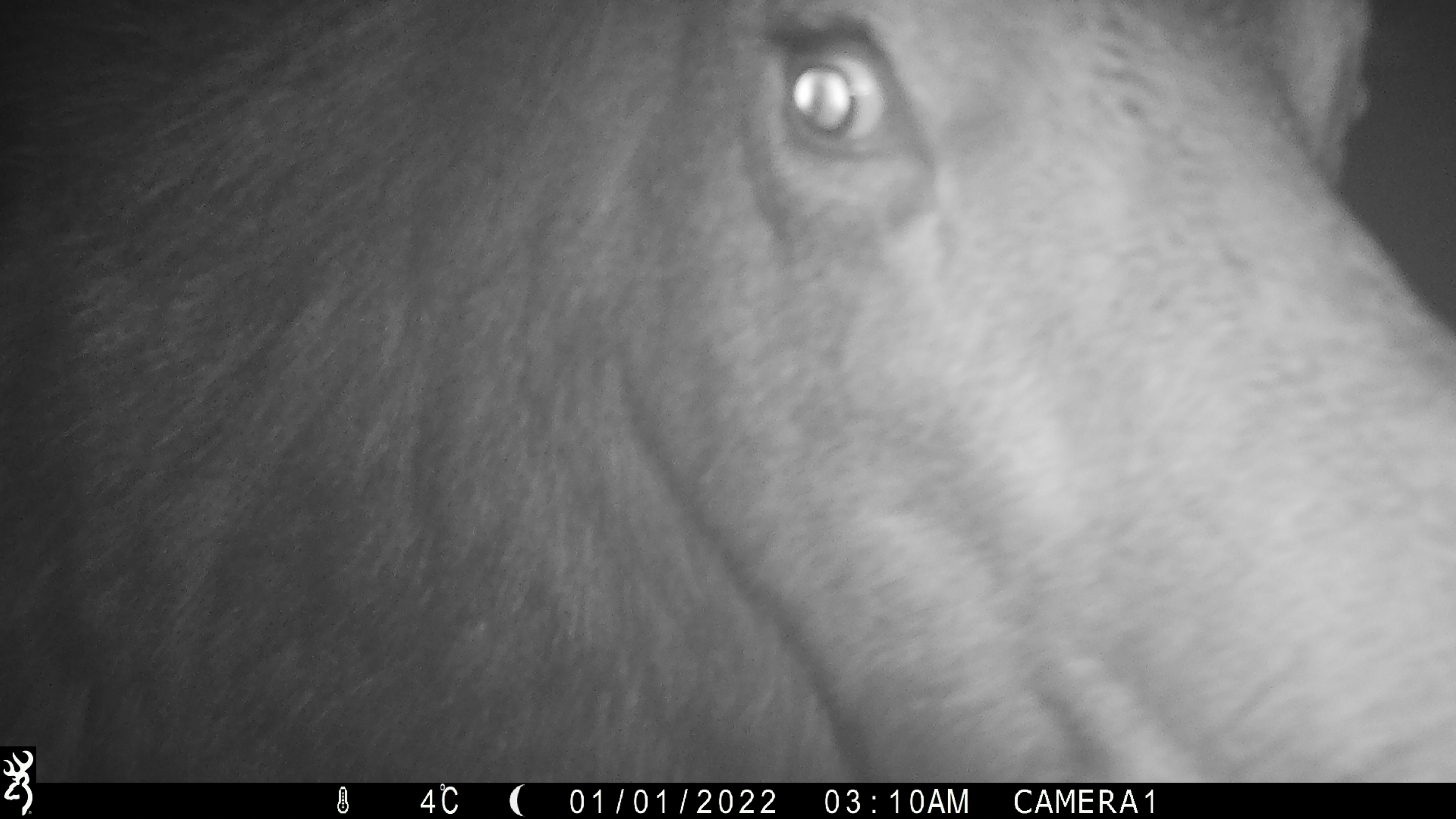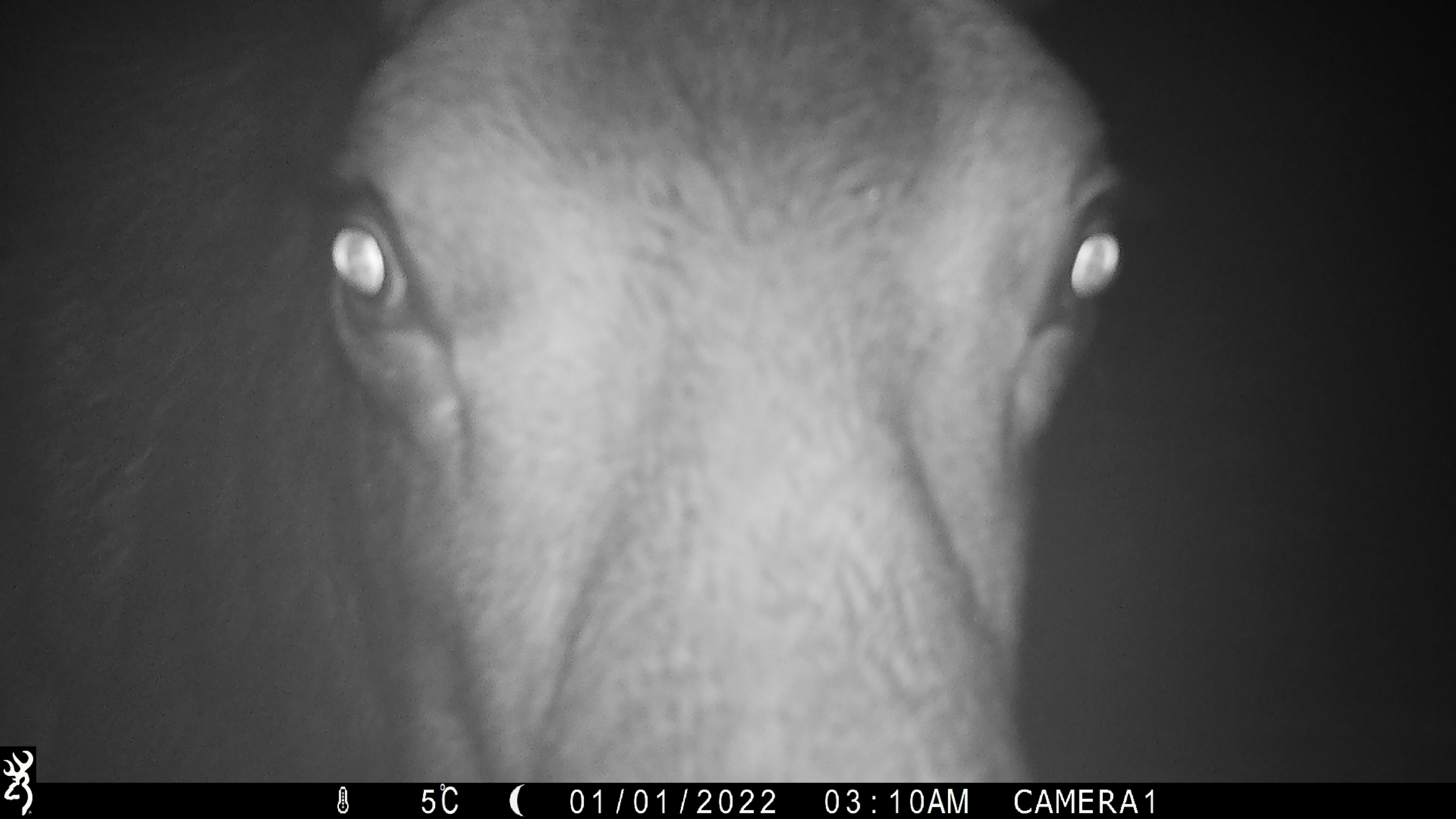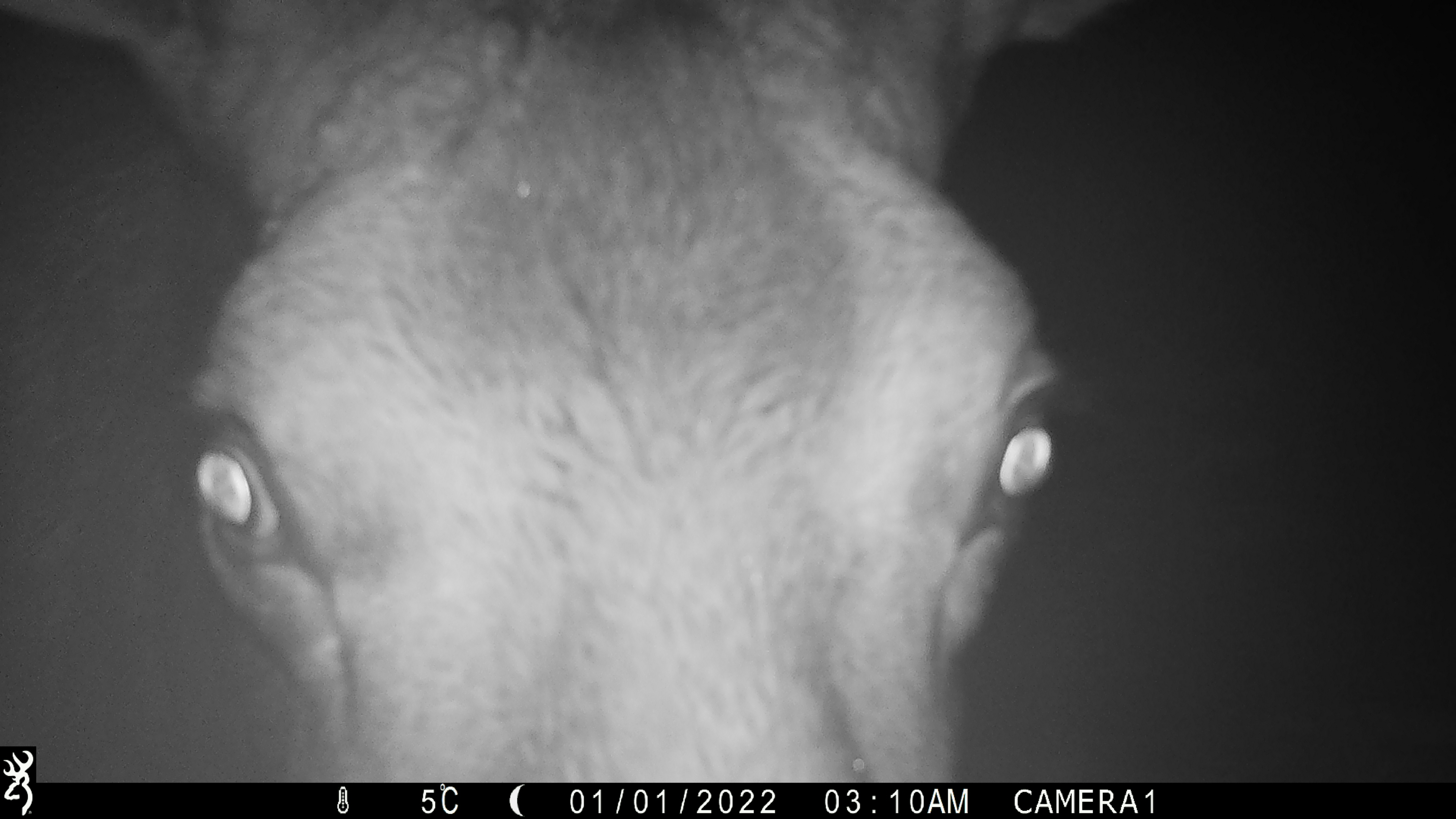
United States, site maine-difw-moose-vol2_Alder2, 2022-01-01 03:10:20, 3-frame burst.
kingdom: Animalia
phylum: Chordata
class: Mammalia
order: Artiodactyla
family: Cervidae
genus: Alces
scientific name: Alces alces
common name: moose